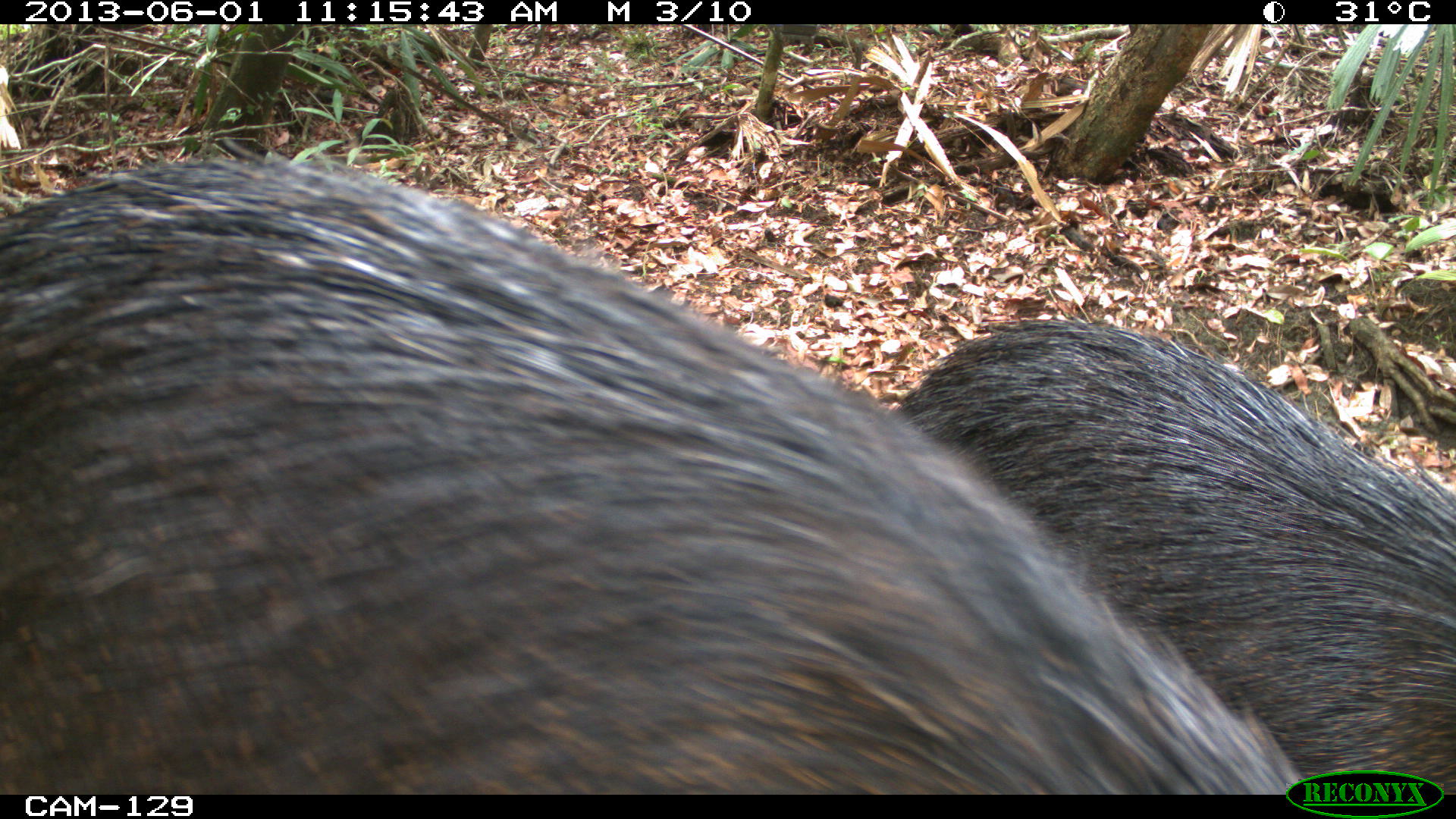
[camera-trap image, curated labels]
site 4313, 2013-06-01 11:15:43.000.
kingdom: Animalia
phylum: Chordata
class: Mammalia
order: Artiodactyla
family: Tayassuidae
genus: Tayassu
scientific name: Tayassu pecari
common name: white-lipped peccary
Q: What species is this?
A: Tayassu pecari (white-lipped peccary).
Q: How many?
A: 6.